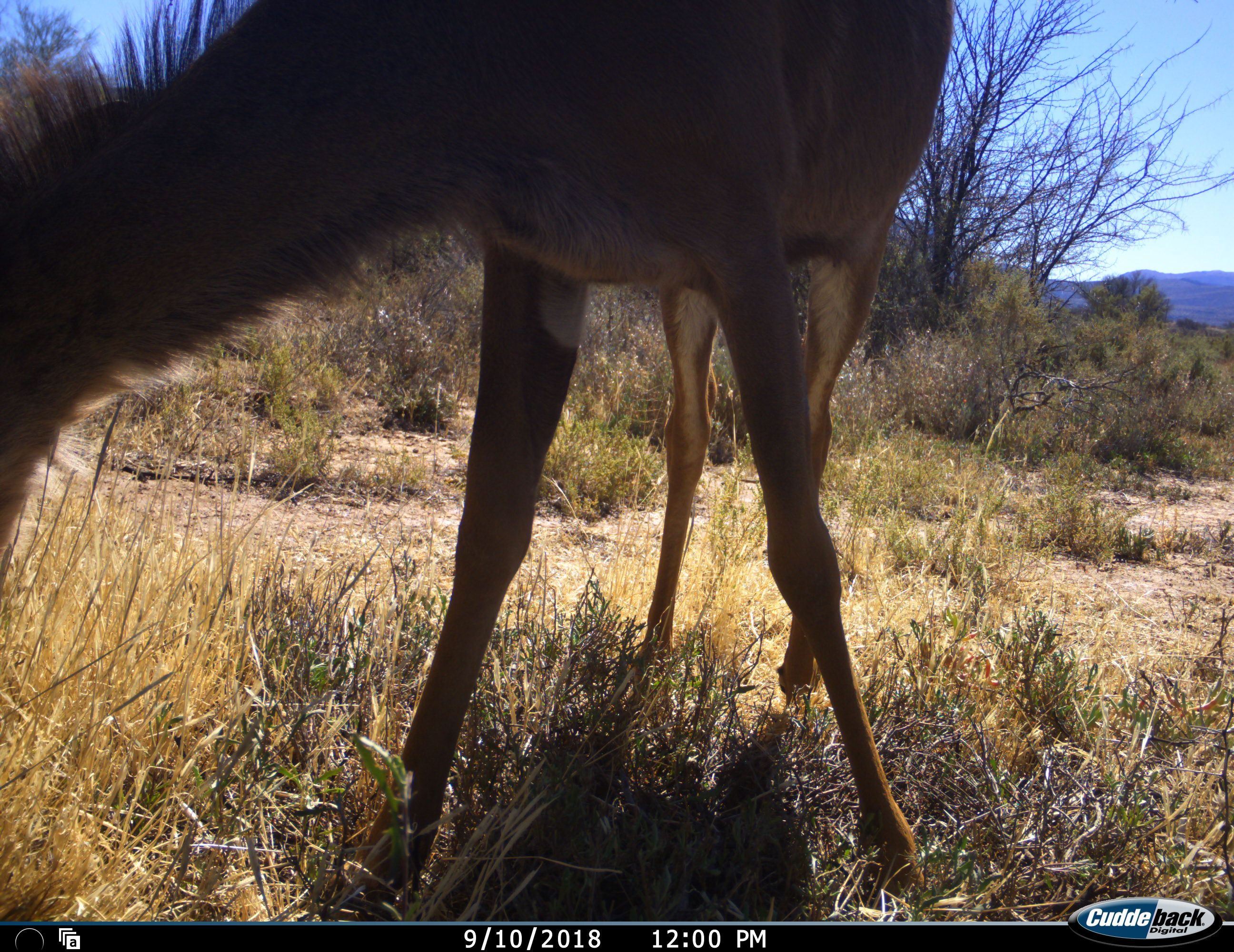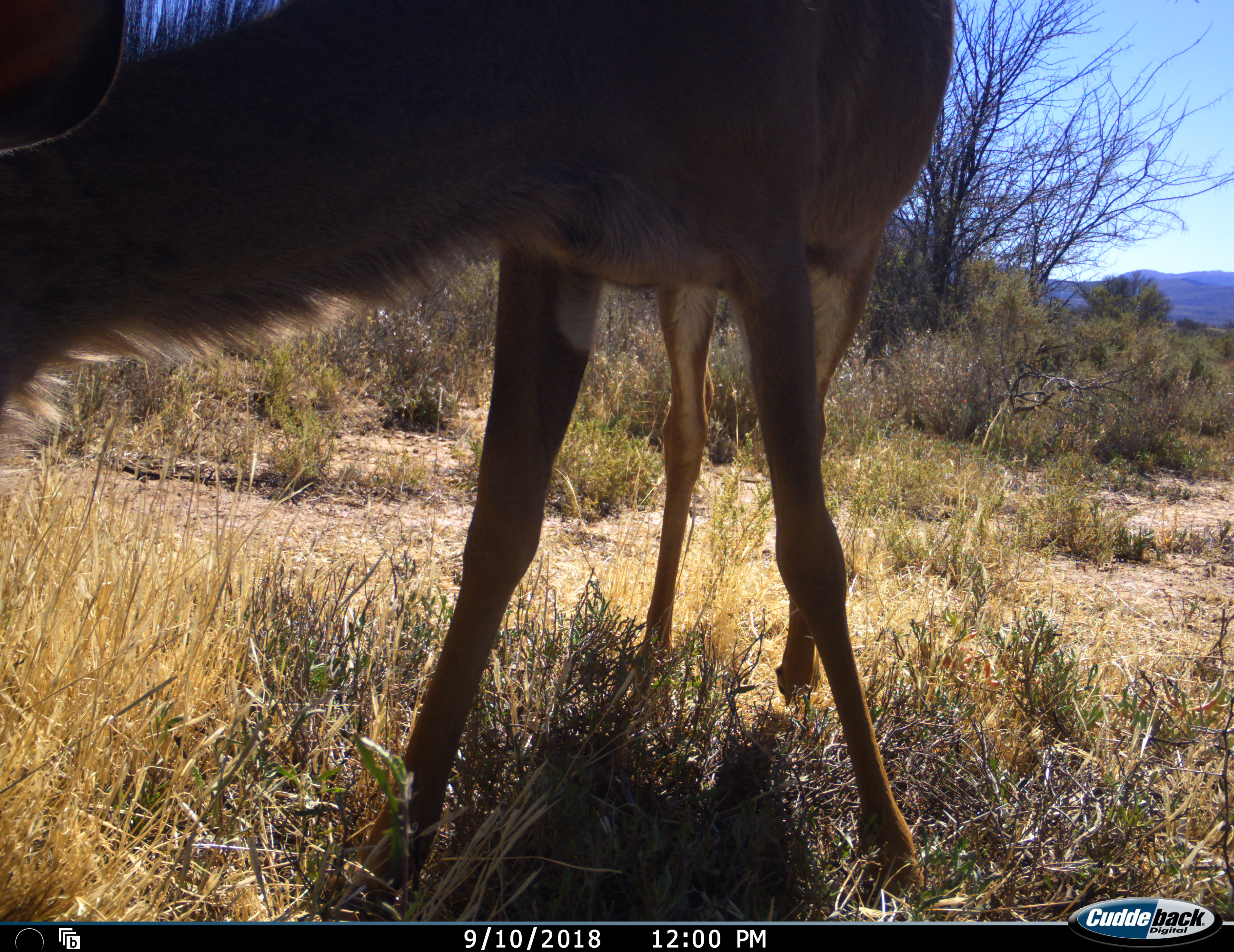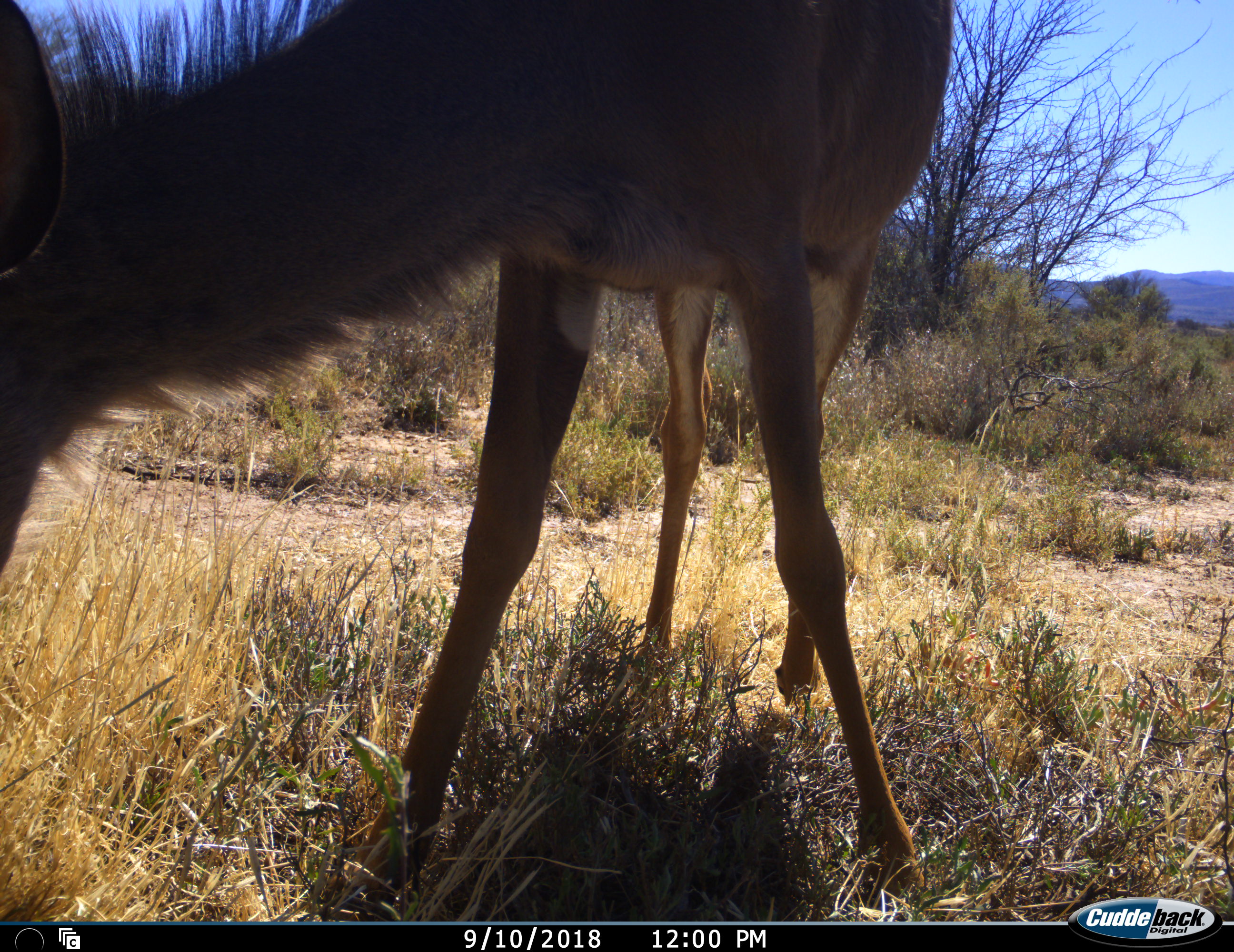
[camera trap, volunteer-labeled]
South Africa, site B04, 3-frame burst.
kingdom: Animalia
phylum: Chordata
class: Mammalia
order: Artiodactyla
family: Bovidae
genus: Tragelaphus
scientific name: Tragelaphus strepsiceros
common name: greater kudu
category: kudu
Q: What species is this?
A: Kudu (greater kudu) (Tragelaphus strepsiceros).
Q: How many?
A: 1.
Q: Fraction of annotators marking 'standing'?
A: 29%.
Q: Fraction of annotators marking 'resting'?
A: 0%.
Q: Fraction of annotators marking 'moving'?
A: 0%.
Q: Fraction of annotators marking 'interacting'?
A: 0%.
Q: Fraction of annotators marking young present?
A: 0%.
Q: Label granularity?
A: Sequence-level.